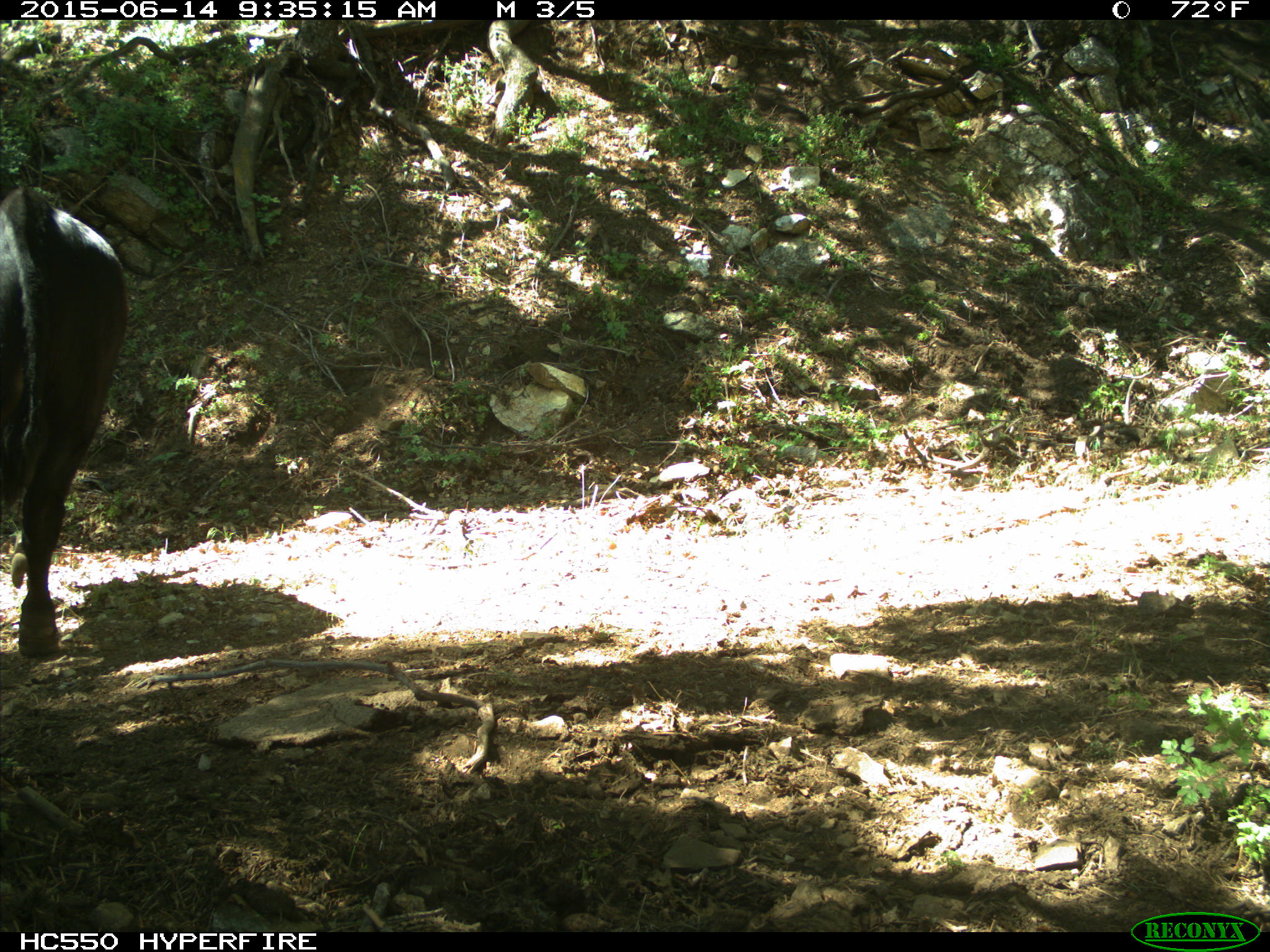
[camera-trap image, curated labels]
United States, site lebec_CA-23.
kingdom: Animalia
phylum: Chordata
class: Mammalia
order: Artiodactyla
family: Bovidae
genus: Bos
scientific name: Bos taurus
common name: domestic cow